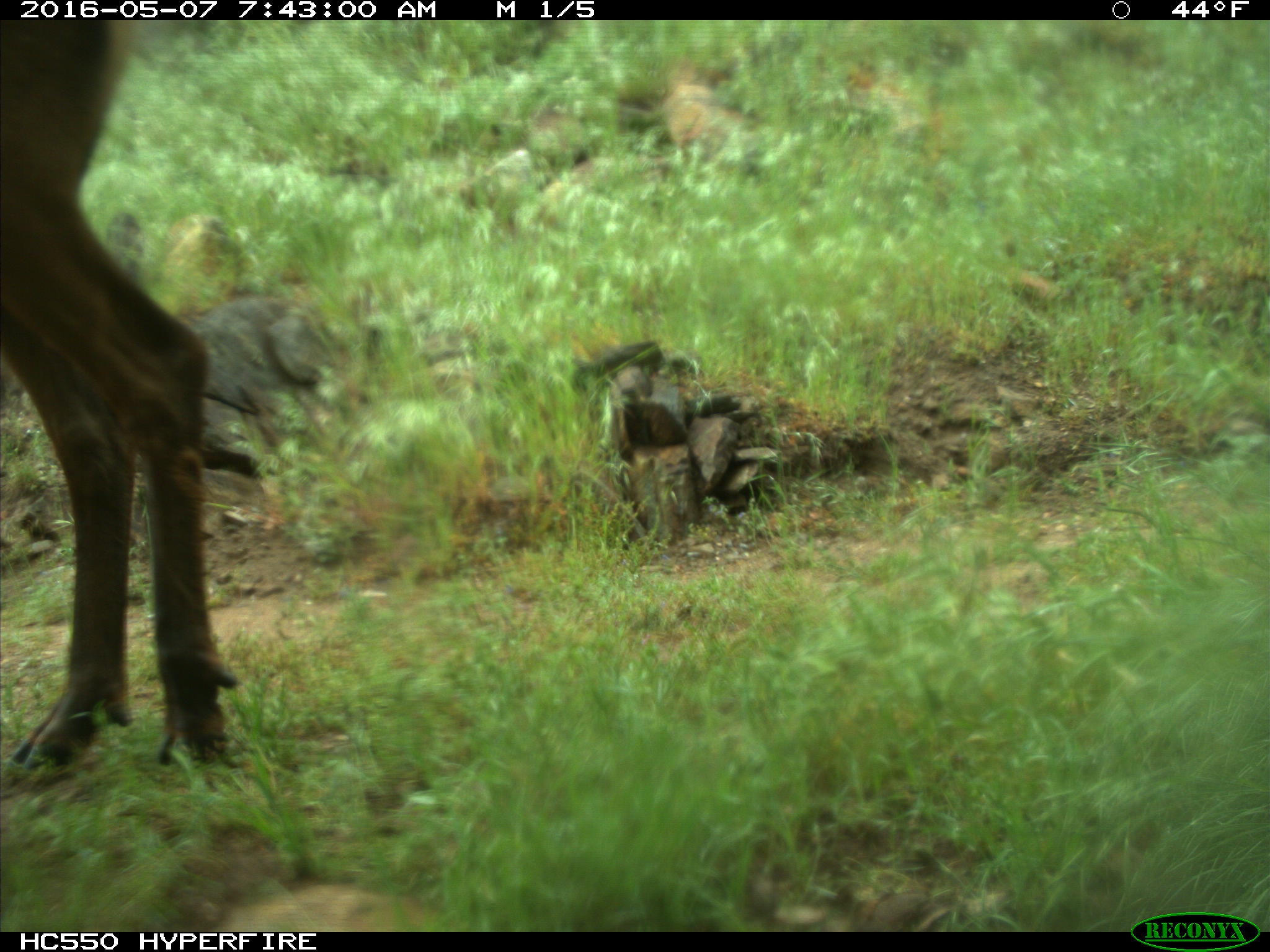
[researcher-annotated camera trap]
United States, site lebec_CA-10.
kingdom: Animalia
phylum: Chordata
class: Mammalia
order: Artiodactyla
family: Cervidae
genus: Cervus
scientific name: Cervus canadensis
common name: elk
Cervus canadensis (elk).